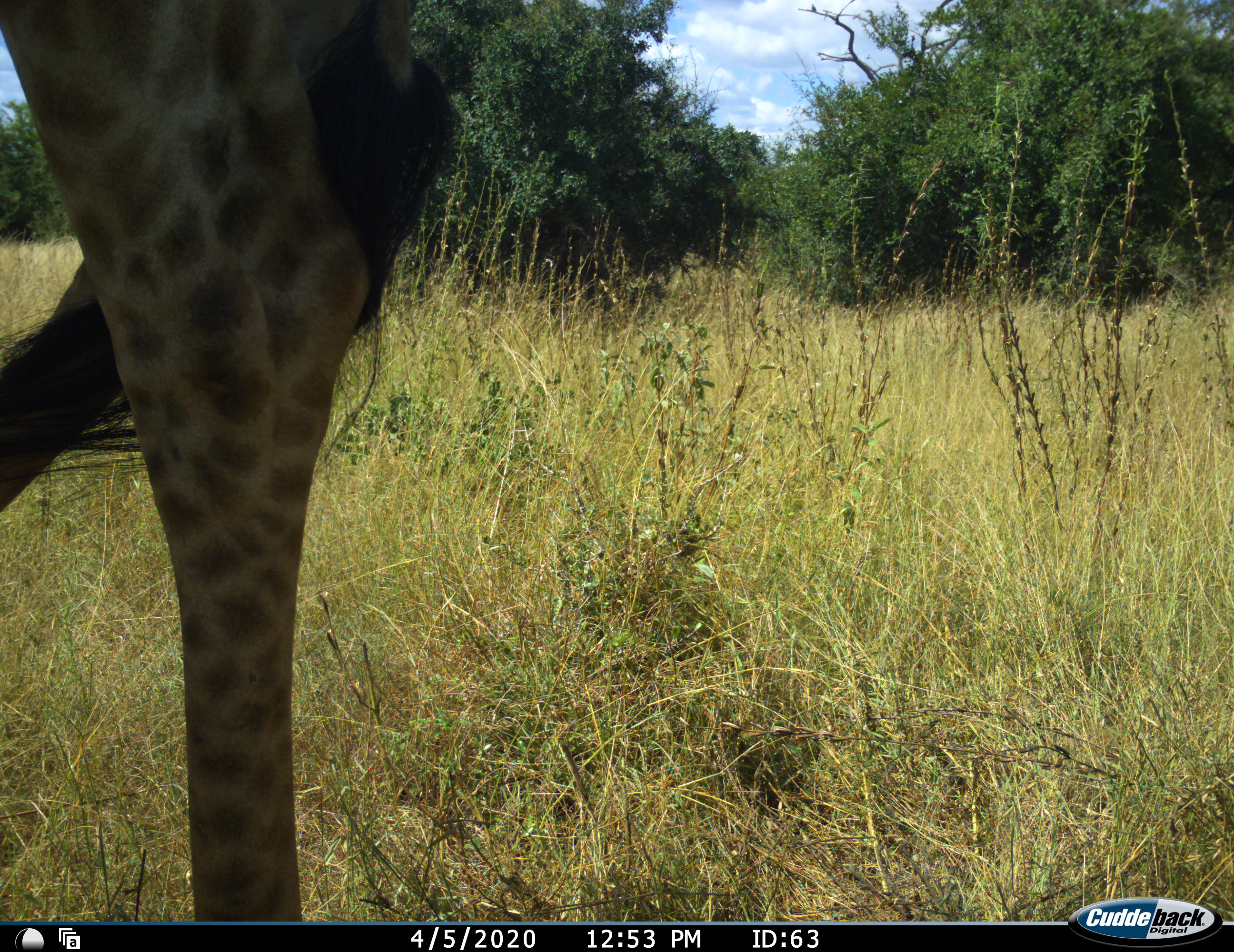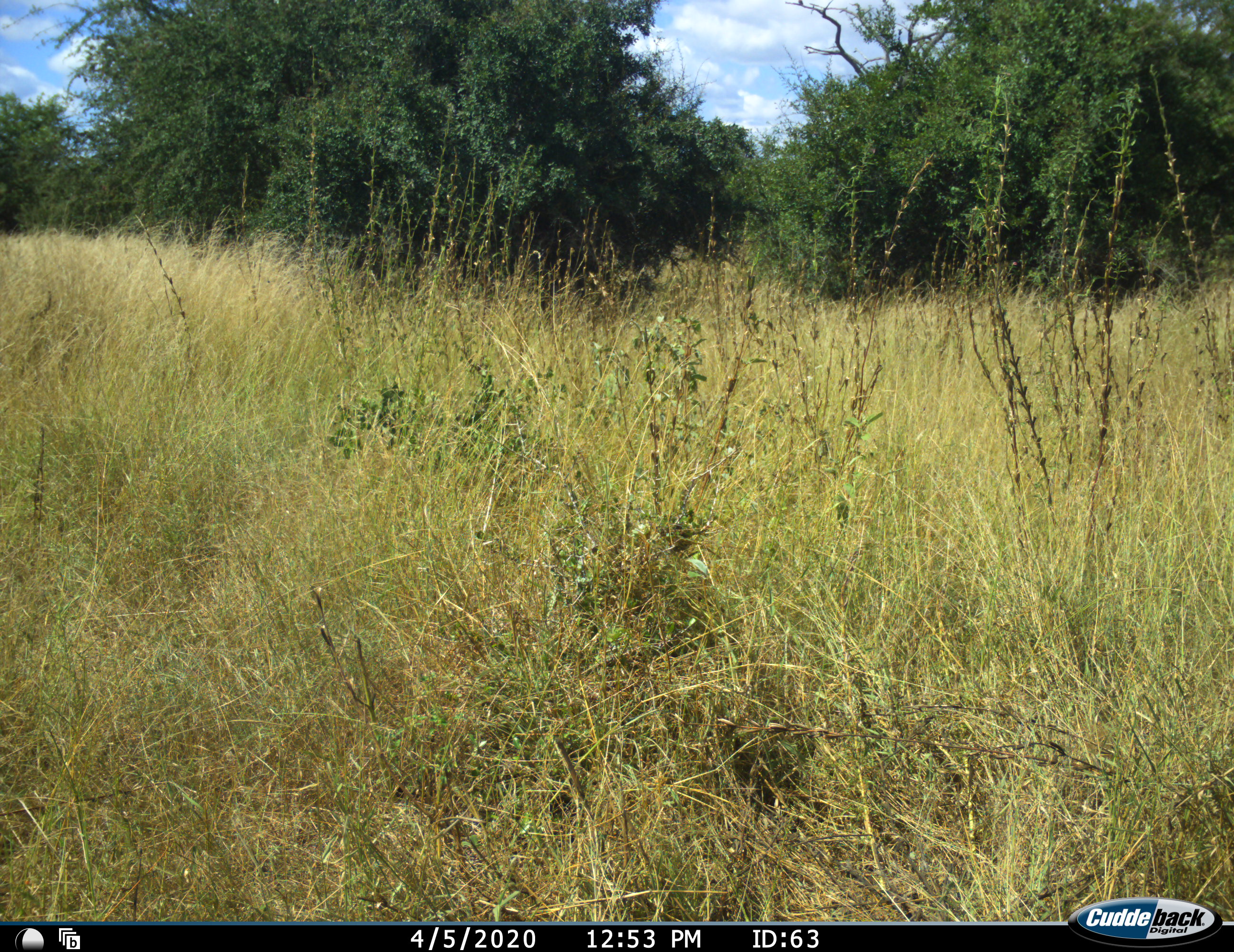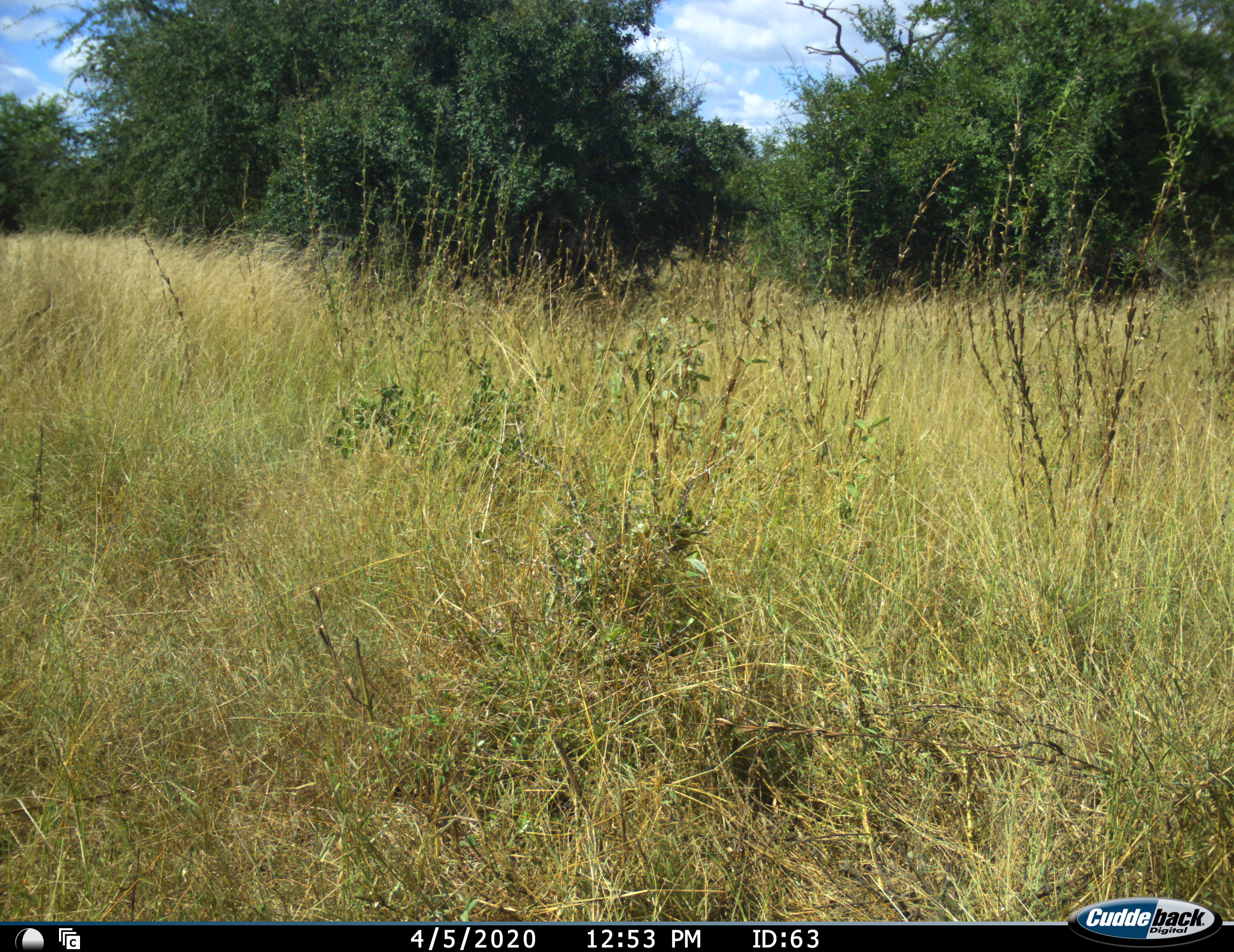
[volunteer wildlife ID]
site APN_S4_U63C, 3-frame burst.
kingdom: Animalia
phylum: Chordata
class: Mammalia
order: Artiodactyla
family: Giraffidae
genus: Giraffa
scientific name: Giraffa camelopardalis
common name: giraffe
Giraffe (Giraffa camelopardalis), count 1. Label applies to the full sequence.